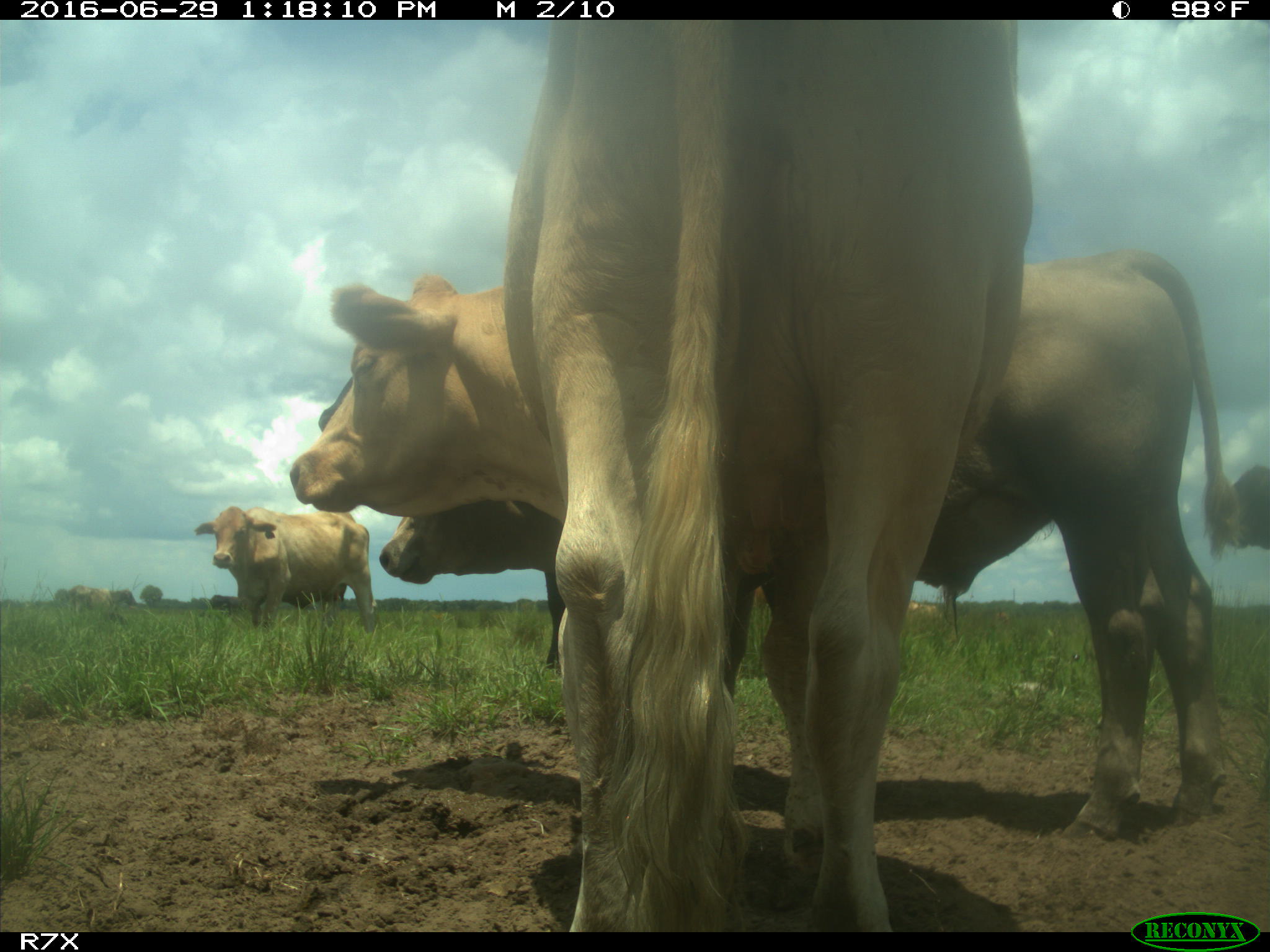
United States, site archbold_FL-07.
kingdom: Animalia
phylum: Chordata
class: Mammalia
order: Artiodactyla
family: Bovidae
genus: Bos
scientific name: Bos taurus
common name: domestic cow